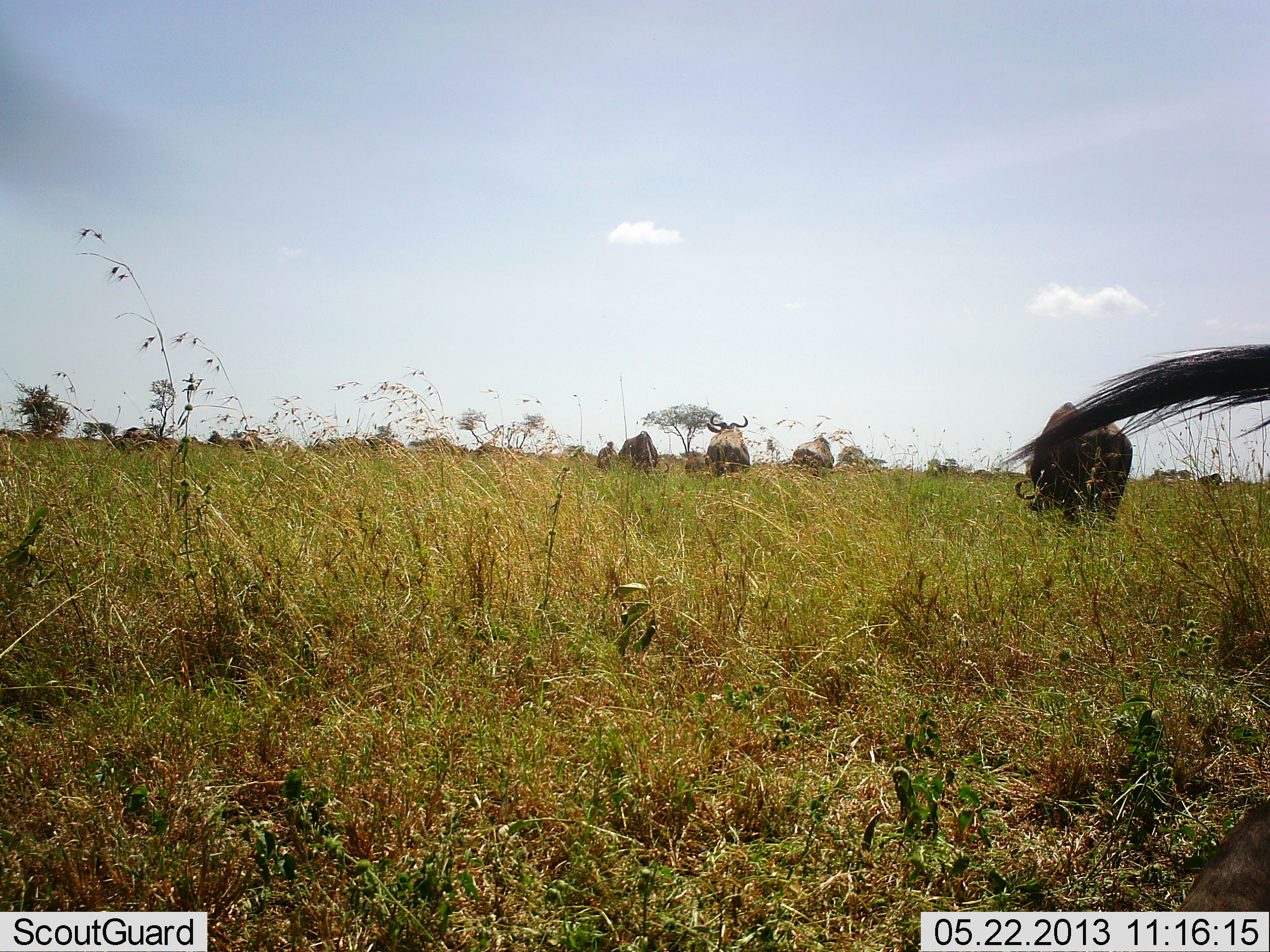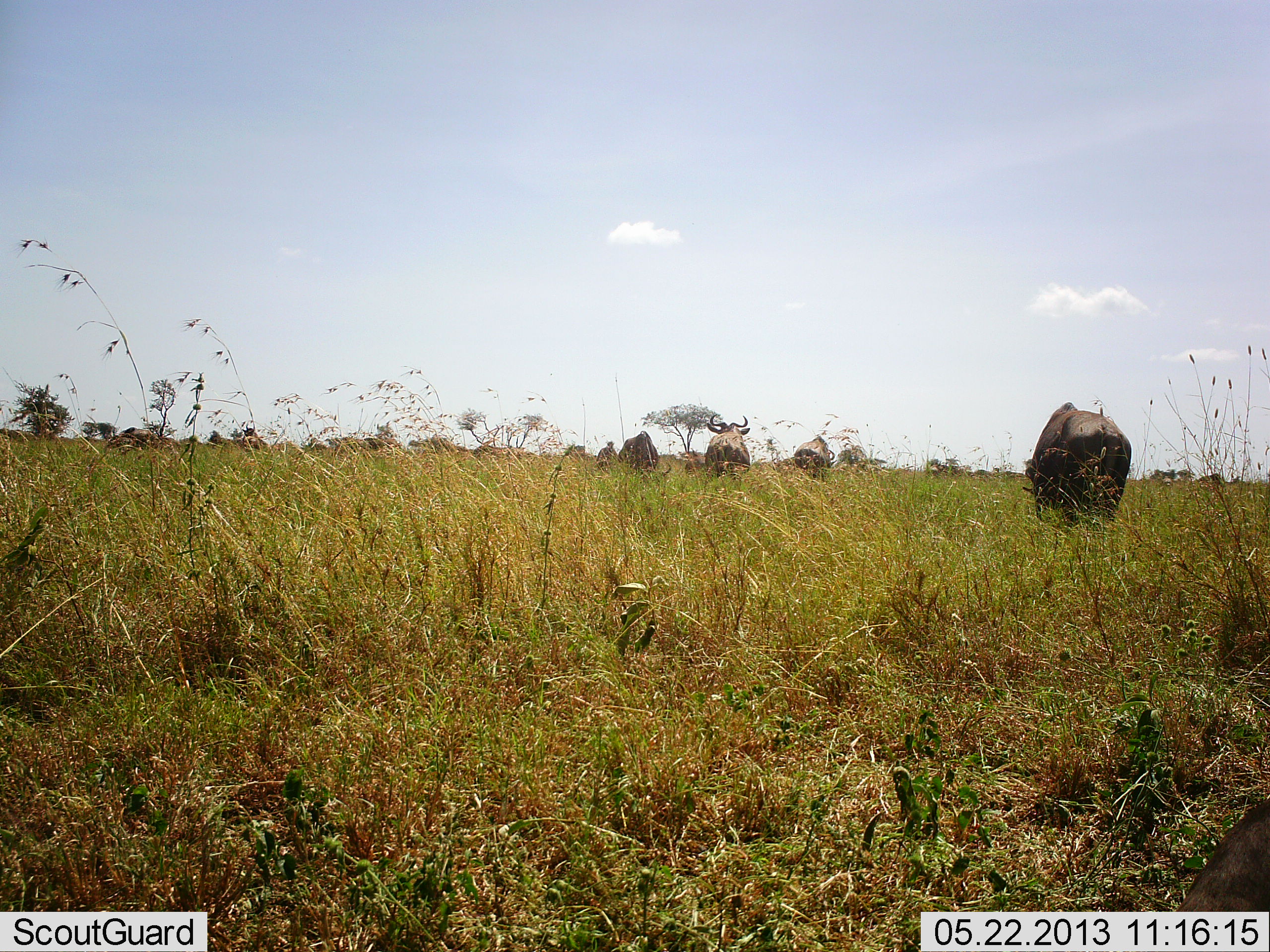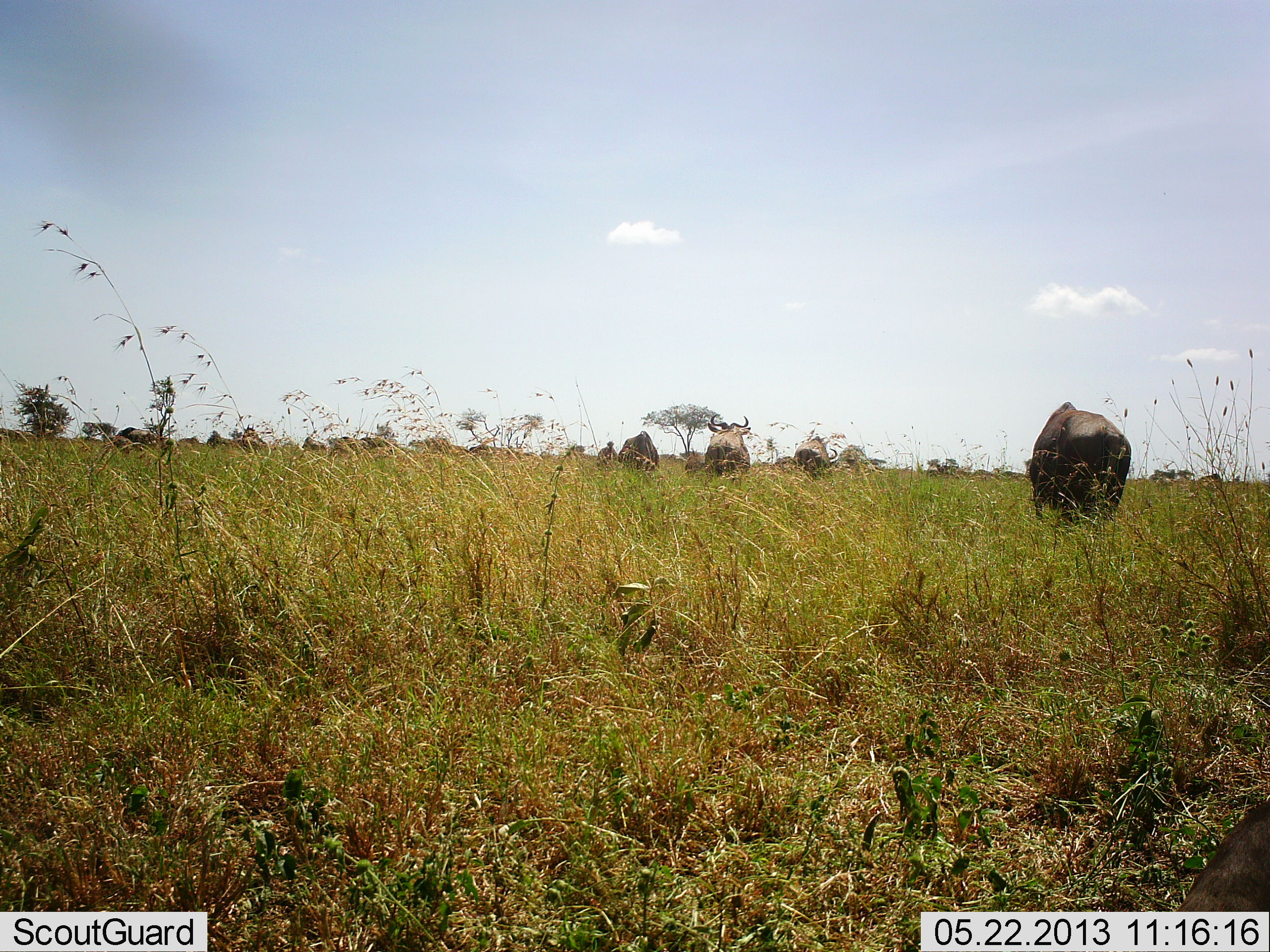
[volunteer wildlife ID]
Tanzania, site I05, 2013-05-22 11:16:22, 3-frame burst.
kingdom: Animalia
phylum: Chordata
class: Mammalia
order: Artiodactyla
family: Bovidae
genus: Connochaetes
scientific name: Connochaetes taurinus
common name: blue wildebeest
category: wildebeest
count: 10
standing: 70%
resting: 0%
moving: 0%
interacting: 0%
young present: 0%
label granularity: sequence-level